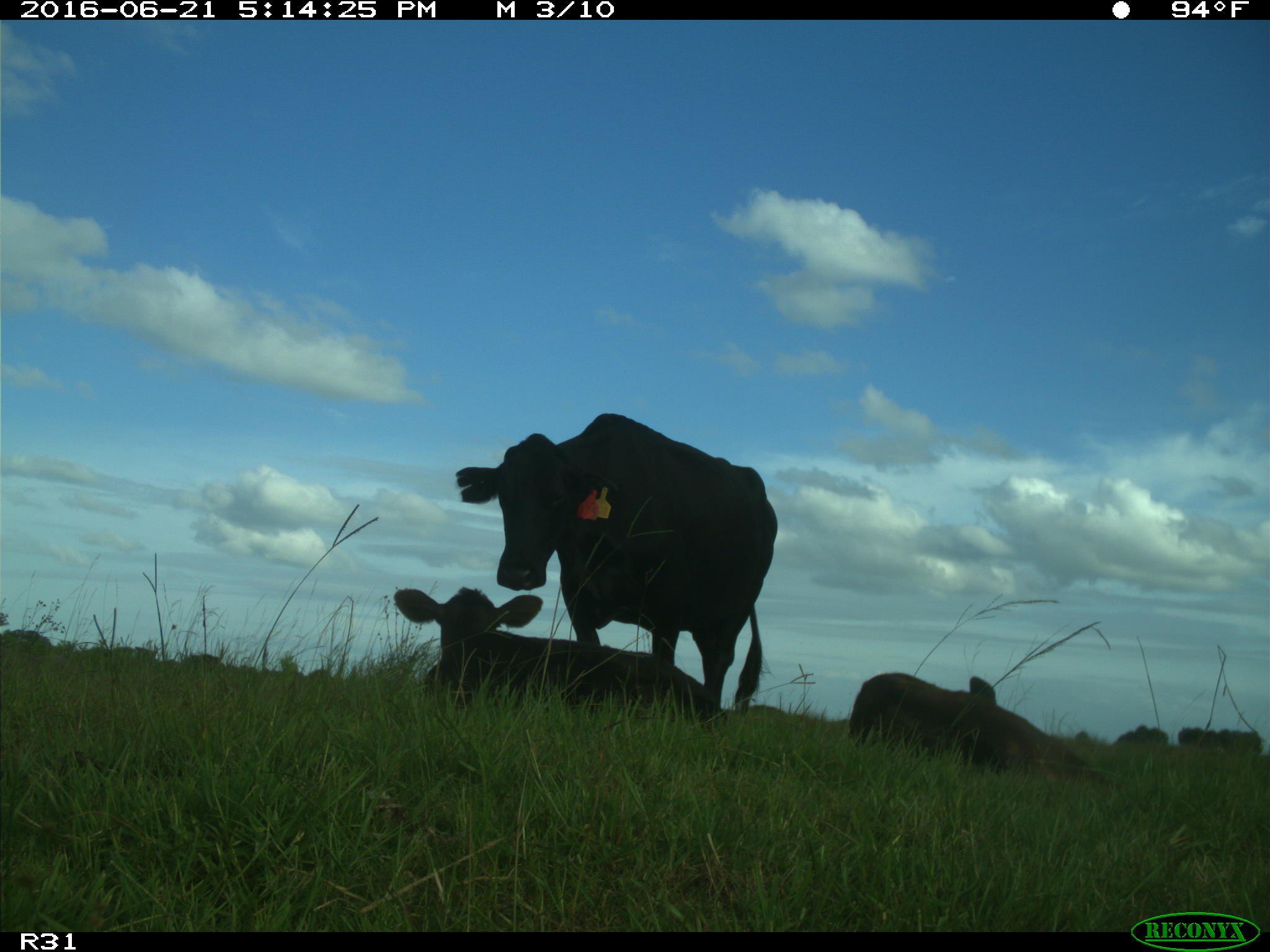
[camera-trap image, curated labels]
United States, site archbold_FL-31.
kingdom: Animalia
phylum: Chordata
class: Mammalia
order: Artiodactyla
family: Bovidae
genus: Bos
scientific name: Bos taurus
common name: domestic cow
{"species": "Bos taurus (domestic cow)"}